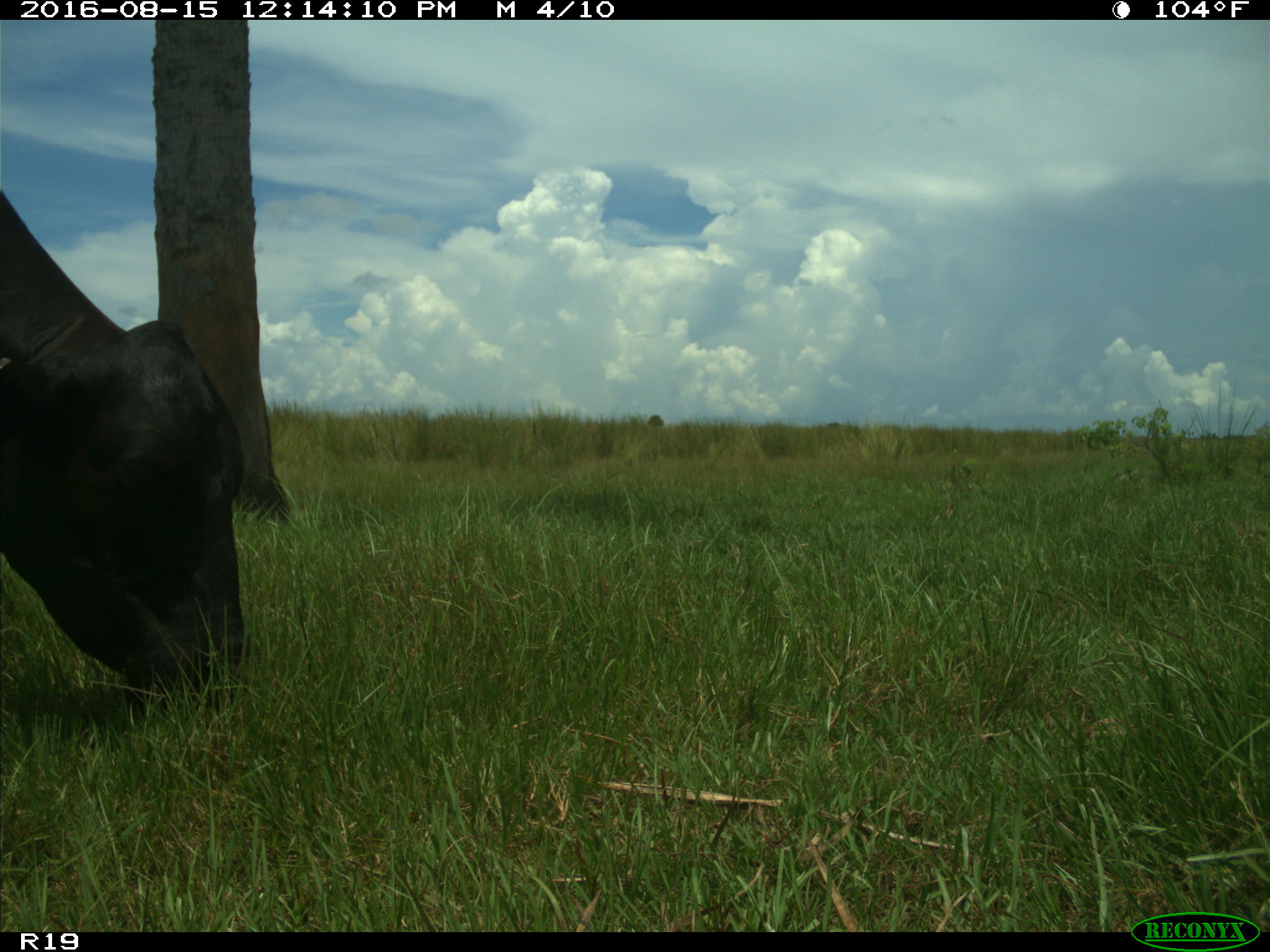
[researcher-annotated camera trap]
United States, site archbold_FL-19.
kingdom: Animalia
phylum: Chordata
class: Mammalia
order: Artiodactyla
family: Bovidae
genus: Bos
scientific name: Bos taurus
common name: domestic cow